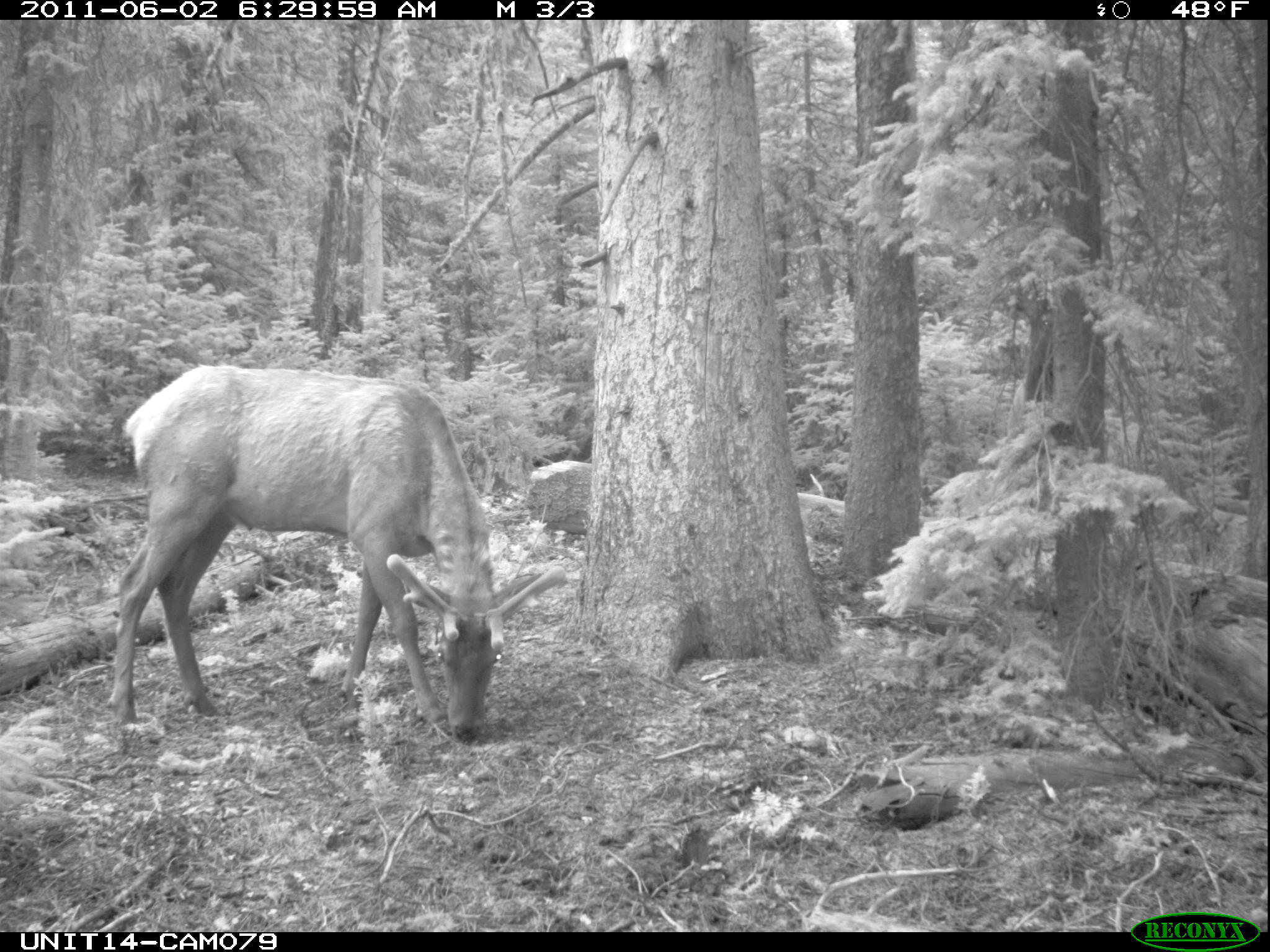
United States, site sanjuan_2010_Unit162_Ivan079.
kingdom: Animalia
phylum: Chordata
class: Mammalia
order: Artiodactyla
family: Cervidae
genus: Cervus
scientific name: Cervus elaphus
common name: red deer